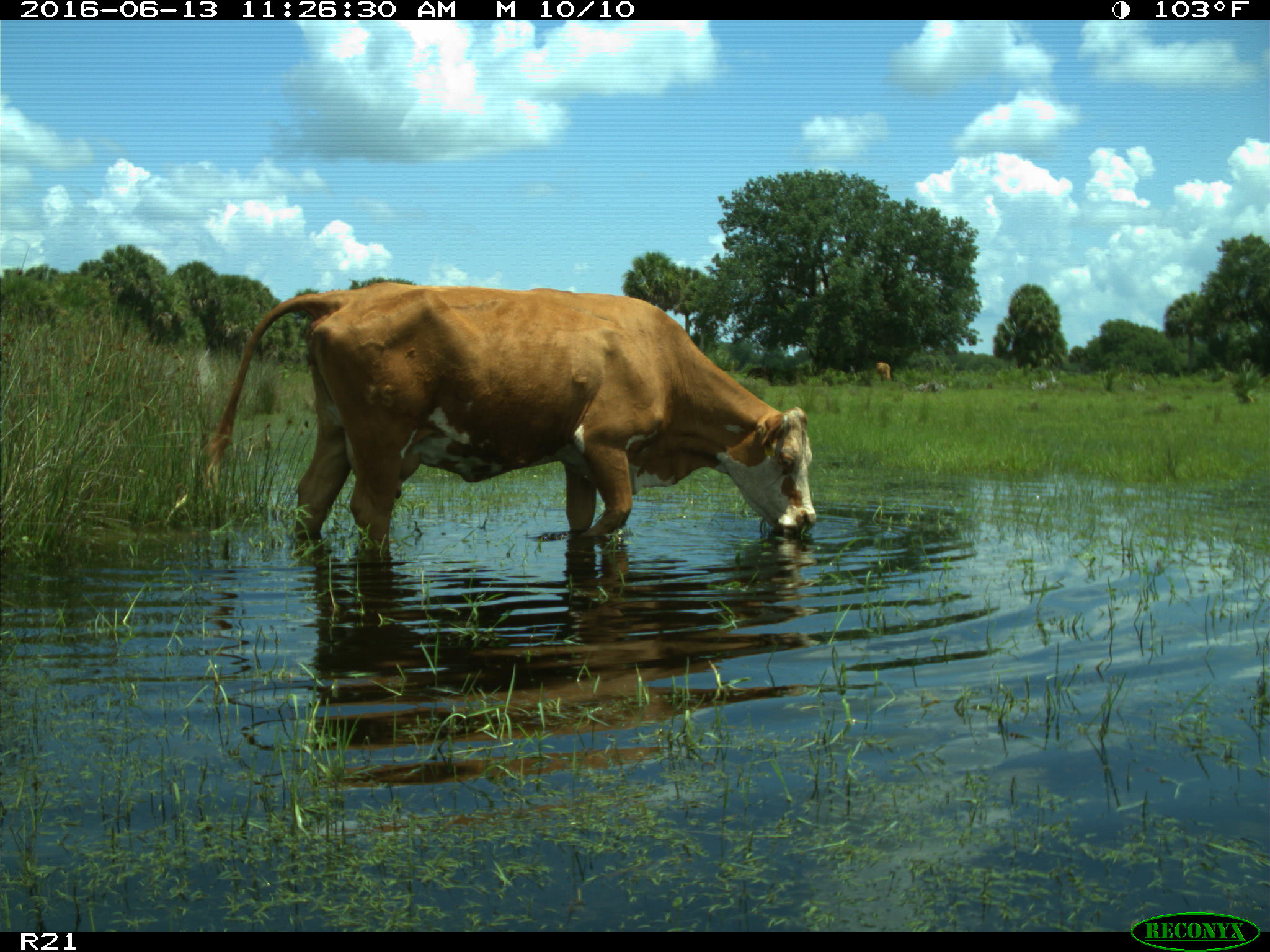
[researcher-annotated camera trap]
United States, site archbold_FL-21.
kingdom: Animalia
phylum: Chordata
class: Mammalia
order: Artiodactyla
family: Bovidae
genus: Bos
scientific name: Bos taurus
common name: domestic cow